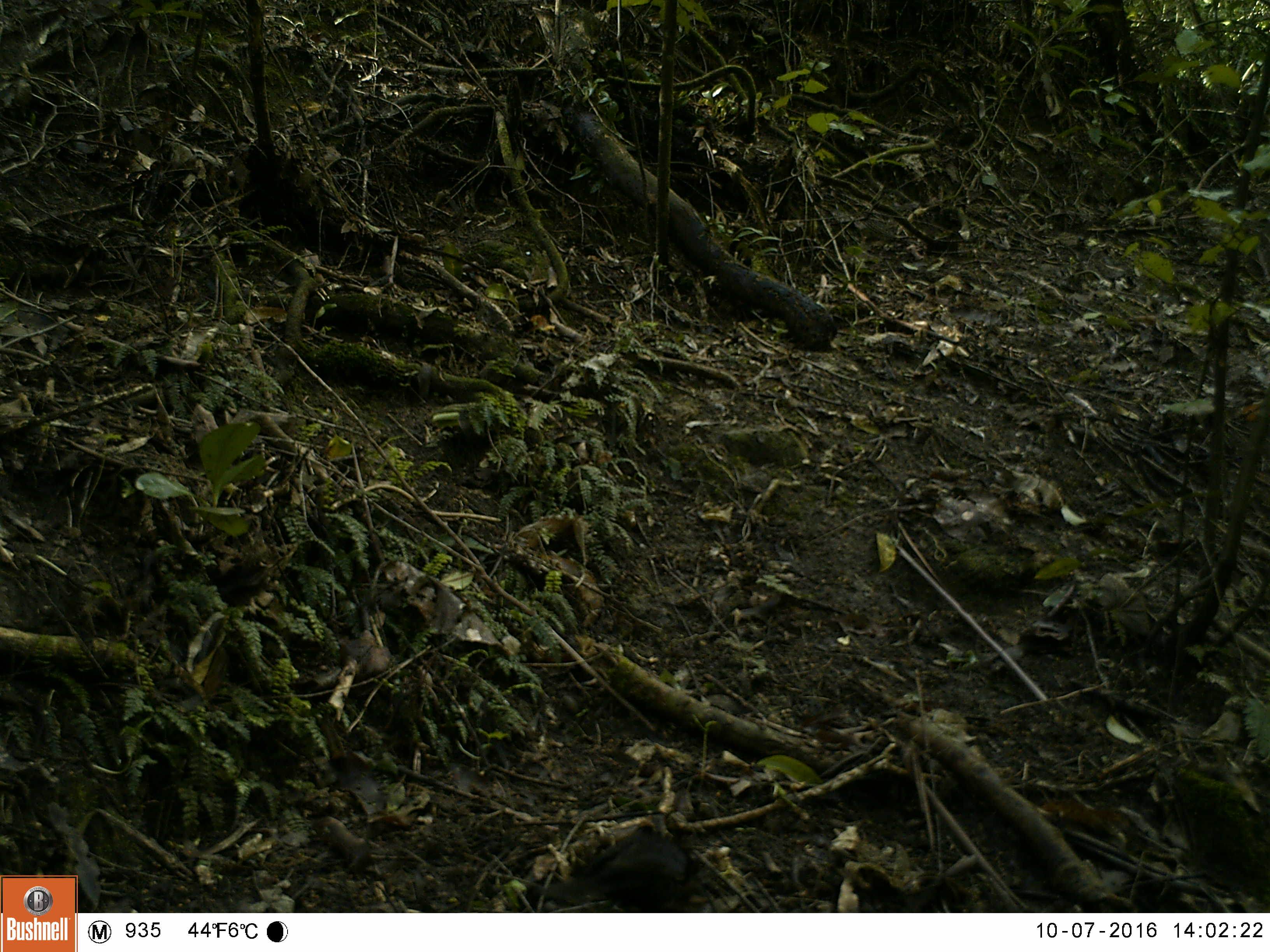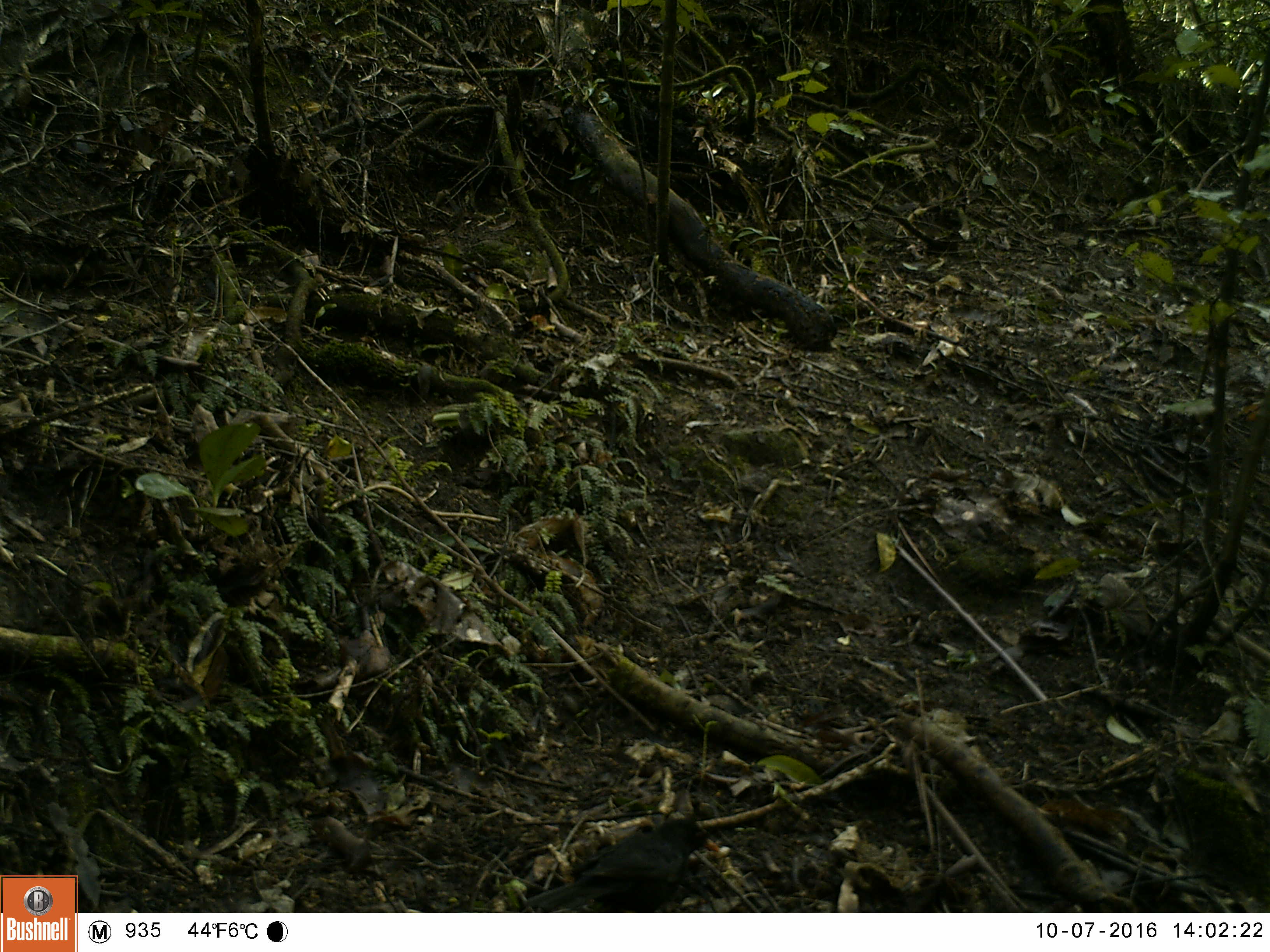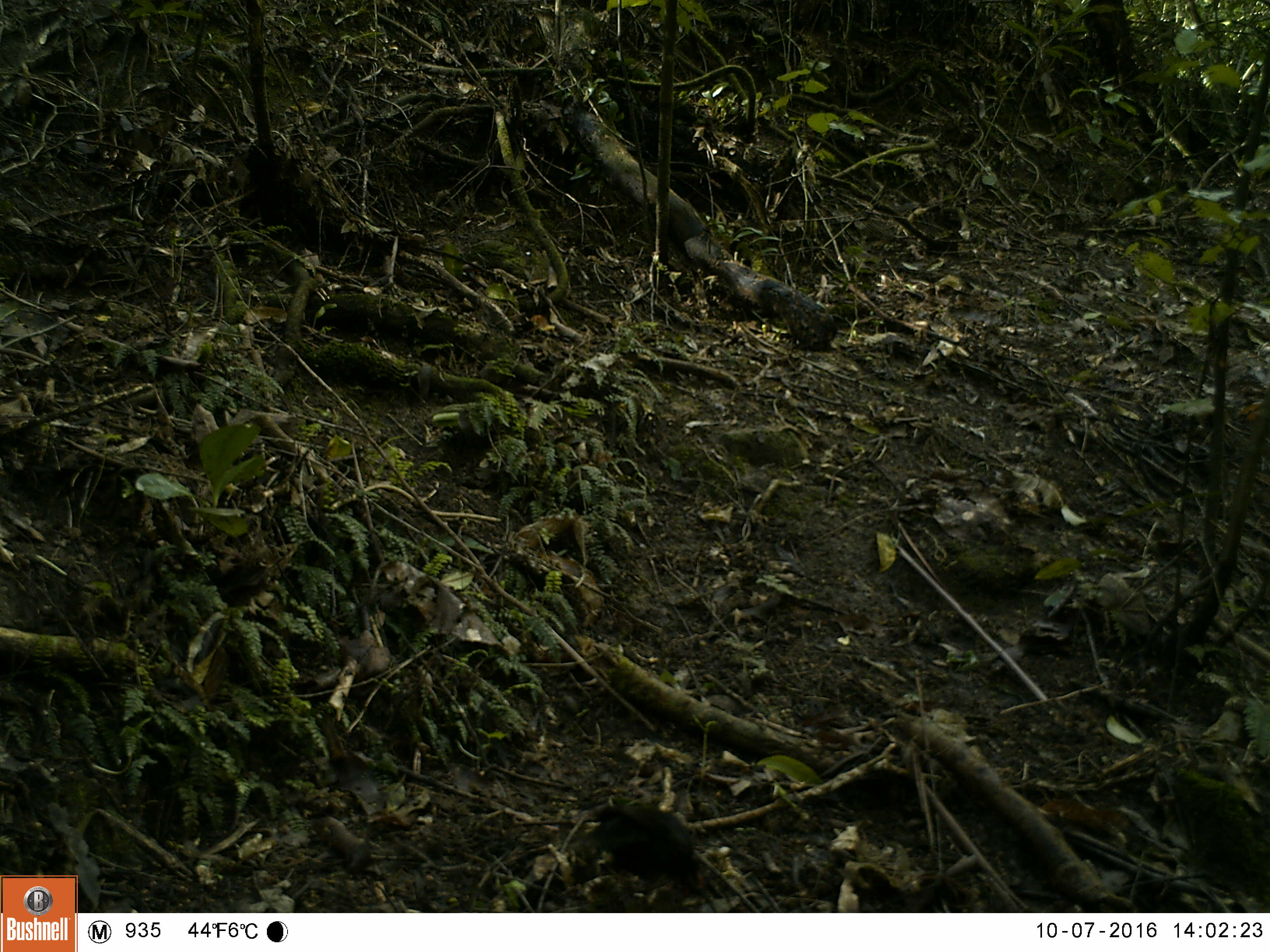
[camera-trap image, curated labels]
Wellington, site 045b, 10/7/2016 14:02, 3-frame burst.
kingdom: Animalia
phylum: Chordata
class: Aves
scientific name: Aves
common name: bird